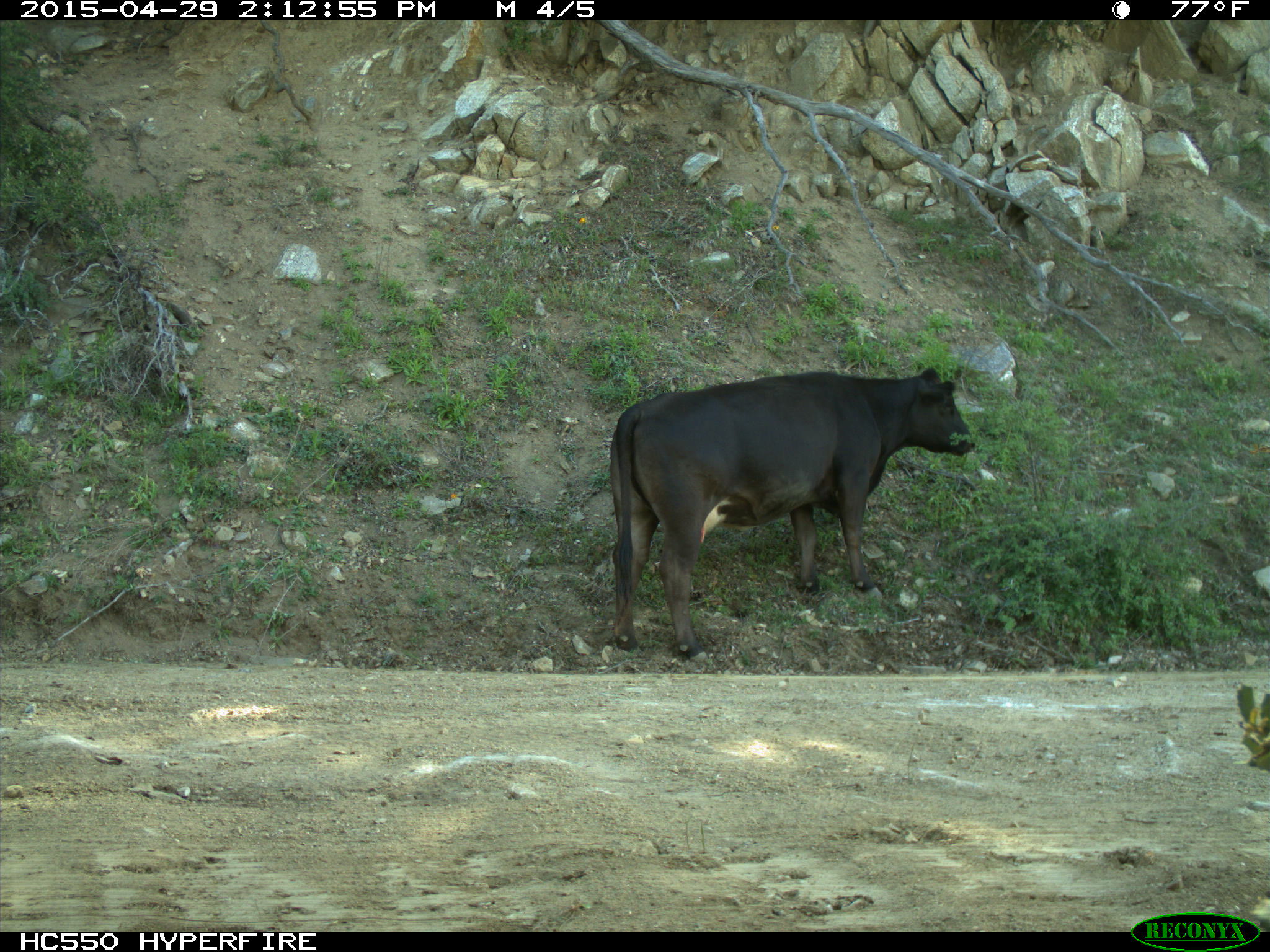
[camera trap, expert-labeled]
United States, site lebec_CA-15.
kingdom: Animalia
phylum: Chordata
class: Mammalia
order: Artiodactyla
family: Bovidae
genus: Bos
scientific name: Bos taurus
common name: domestic cow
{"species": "Bos taurus (domestic cow)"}